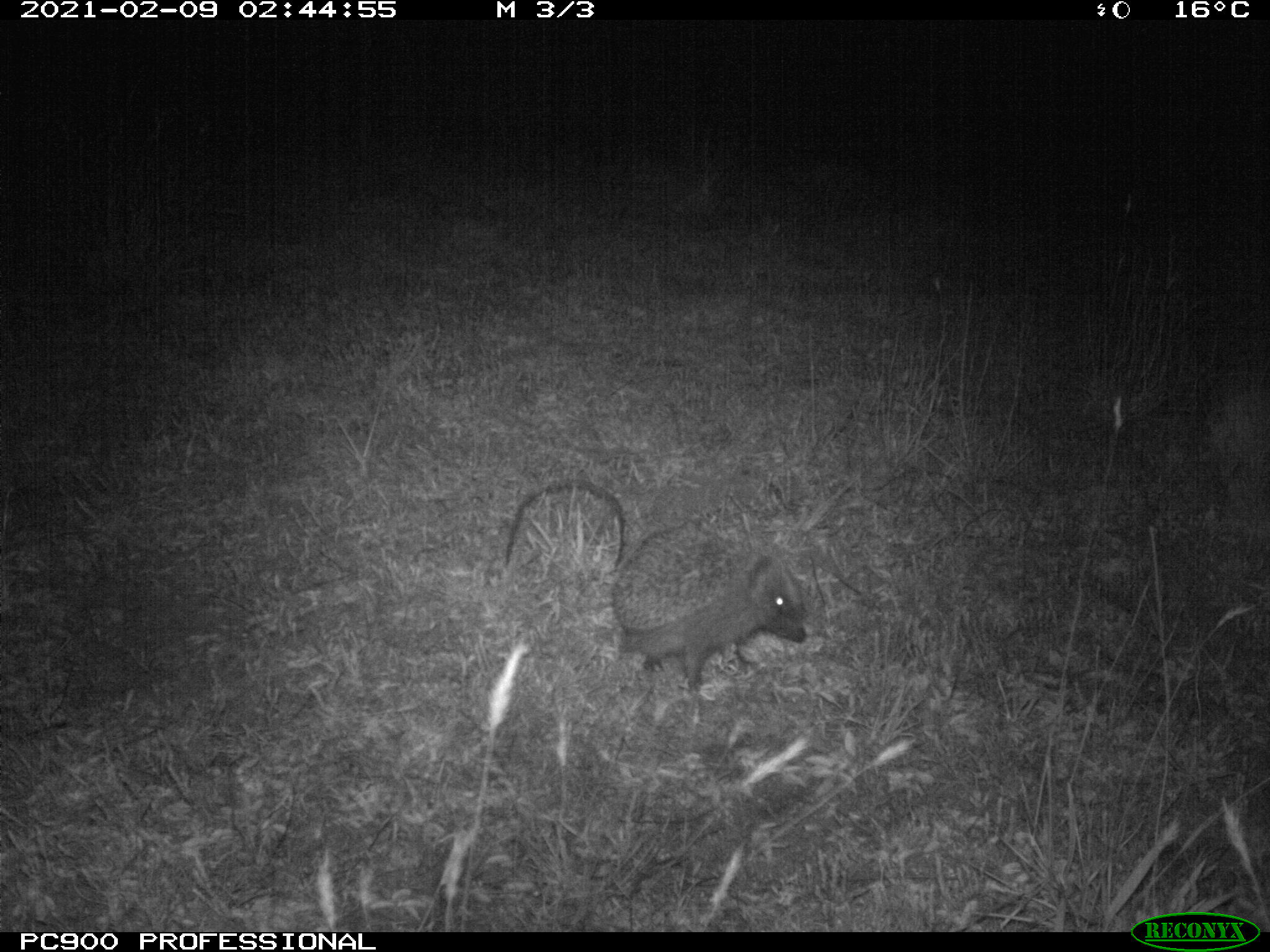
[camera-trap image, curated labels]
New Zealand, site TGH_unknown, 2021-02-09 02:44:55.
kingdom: Animalia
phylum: Chordata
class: Mammalia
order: Eulipotyphla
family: Erinaceidae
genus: Erinaceus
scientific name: Erinaceus europaeus europaeus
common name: european hedgehog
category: hedgehog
Hedgehog (european hedgehog) (Erinaceus europaeus europaeus).